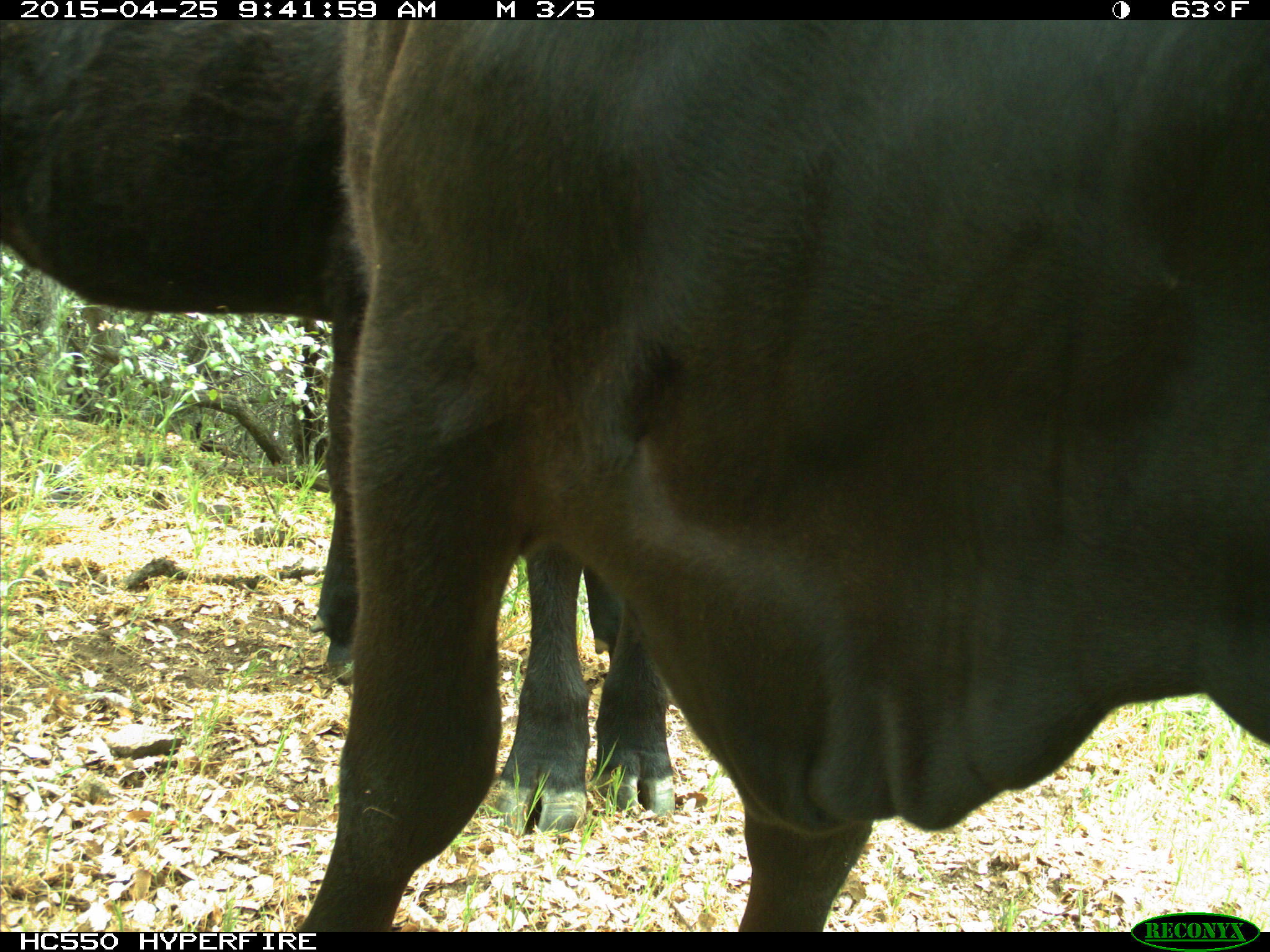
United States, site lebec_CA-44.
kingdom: Animalia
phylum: Chordata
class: Mammalia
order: Artiodactyla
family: Suidae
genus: Sus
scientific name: Sus scrofa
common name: wild boar